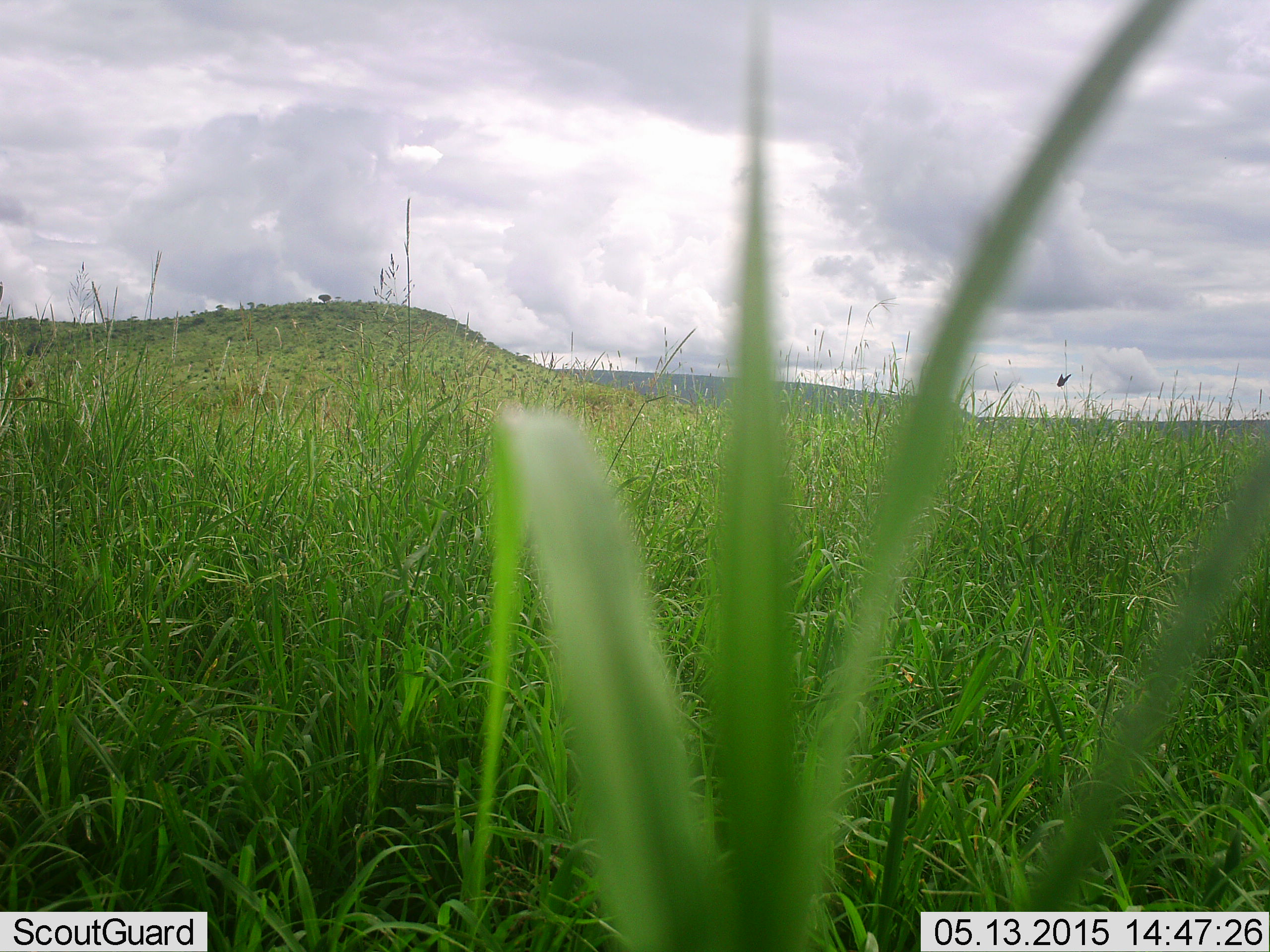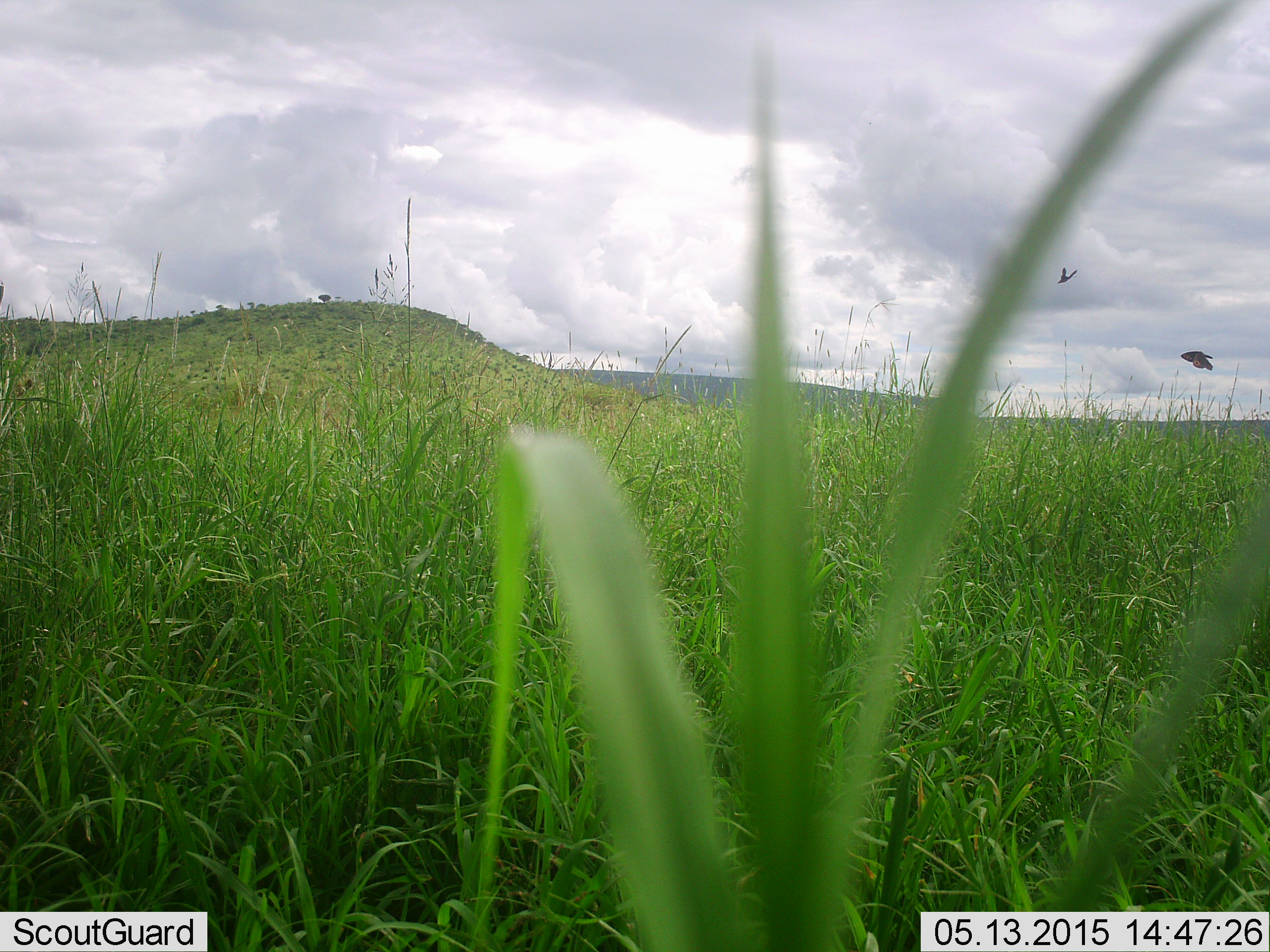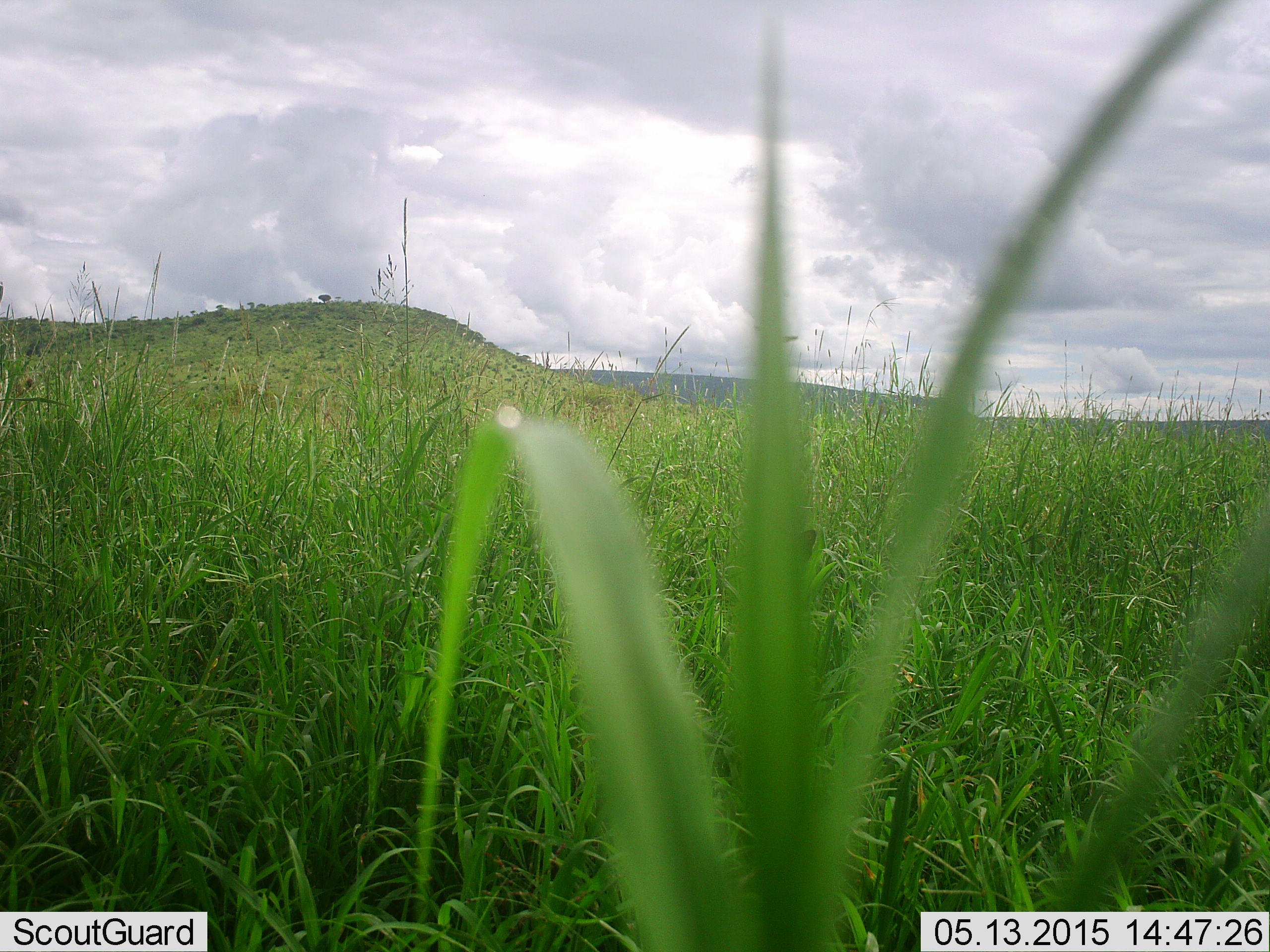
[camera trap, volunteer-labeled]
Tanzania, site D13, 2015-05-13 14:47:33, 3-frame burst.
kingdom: Animalia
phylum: Chordata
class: Aves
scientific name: Aves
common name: bird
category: otherbird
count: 2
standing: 0%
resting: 0%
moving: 100%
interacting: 0%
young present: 0%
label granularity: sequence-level